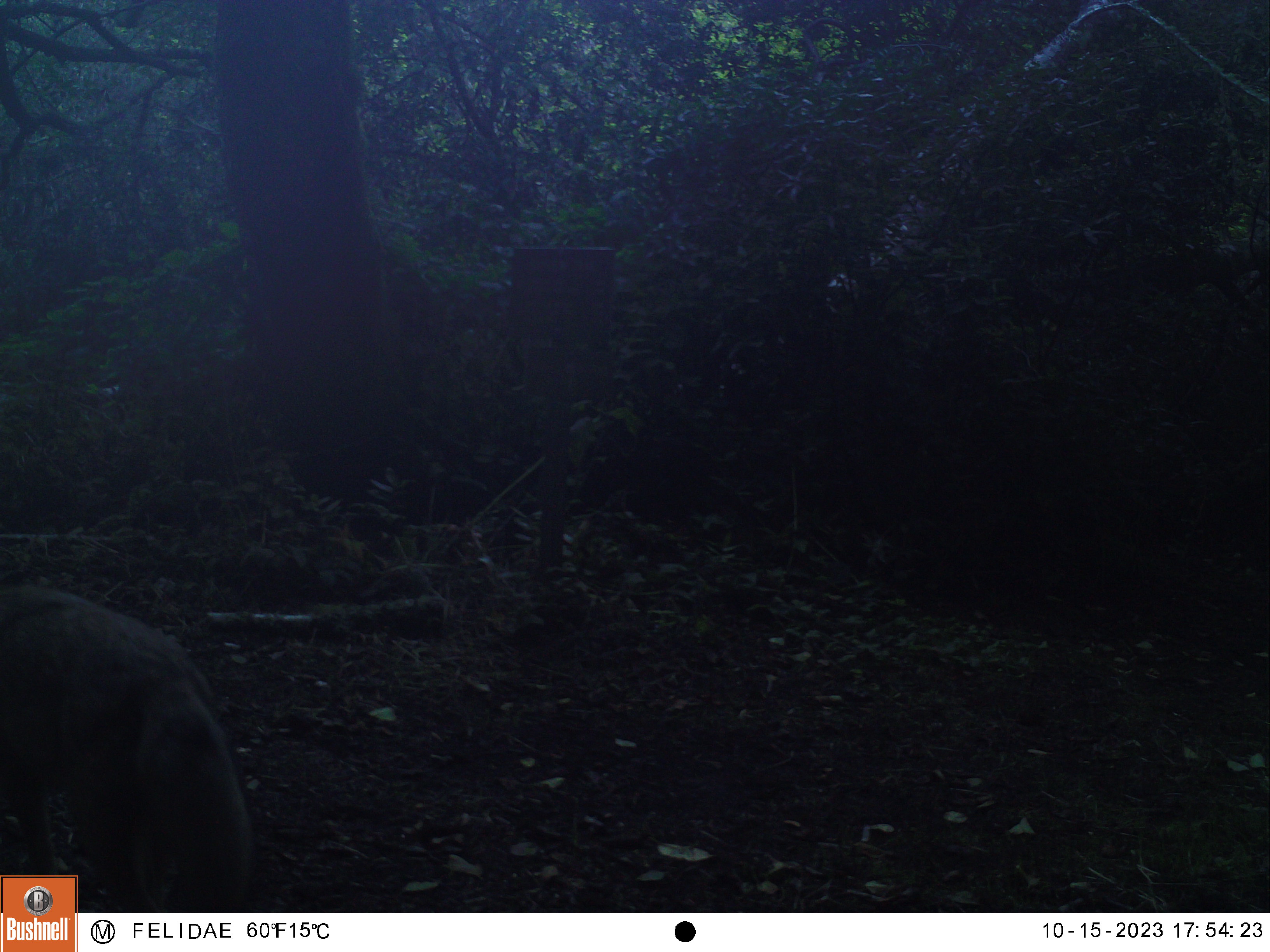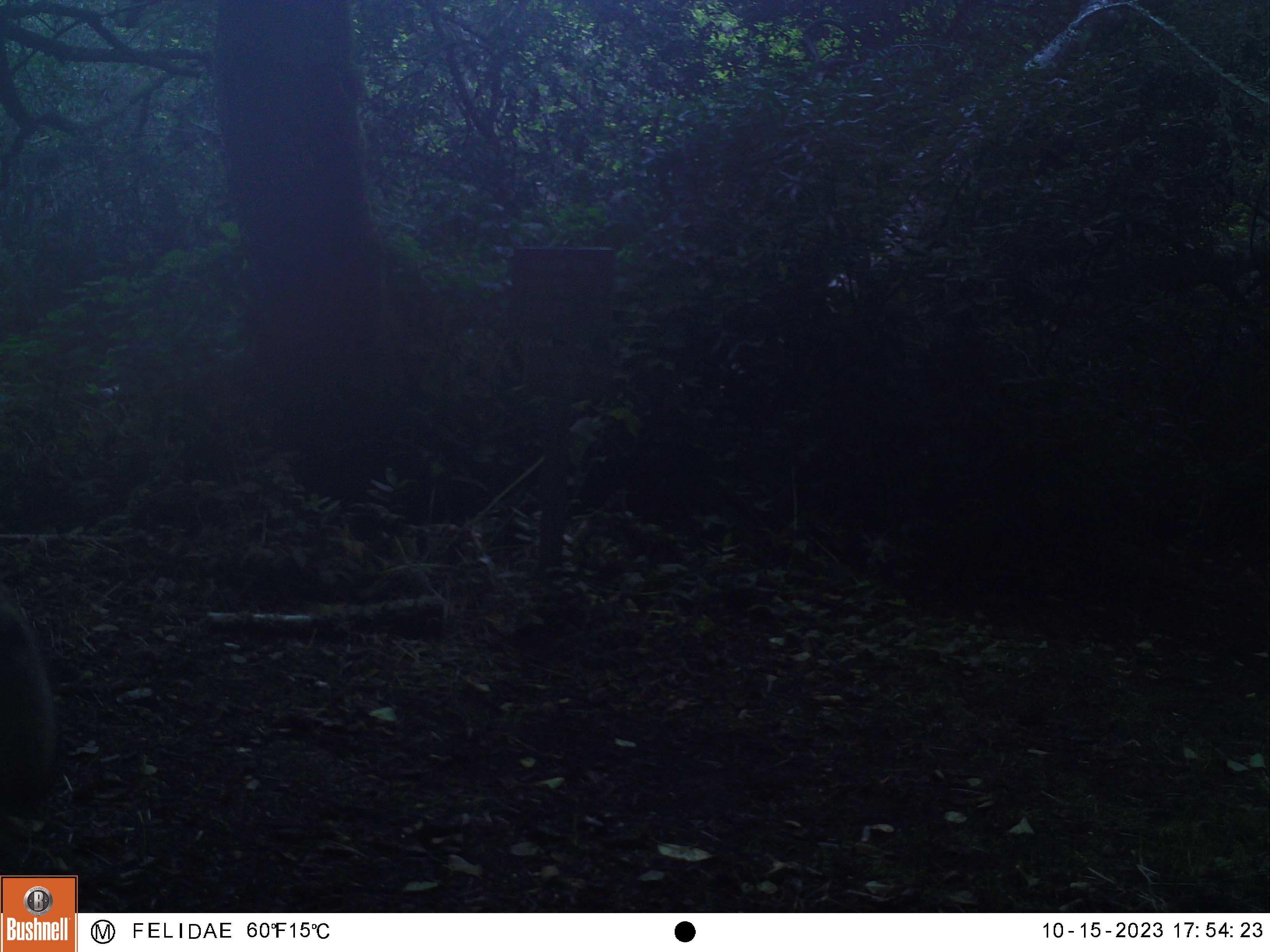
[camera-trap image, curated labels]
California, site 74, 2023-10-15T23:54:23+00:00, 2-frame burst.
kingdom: Animalia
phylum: Chordata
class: Mammalia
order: Carnivora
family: Canidae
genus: Canis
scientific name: Canis latrans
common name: coyote